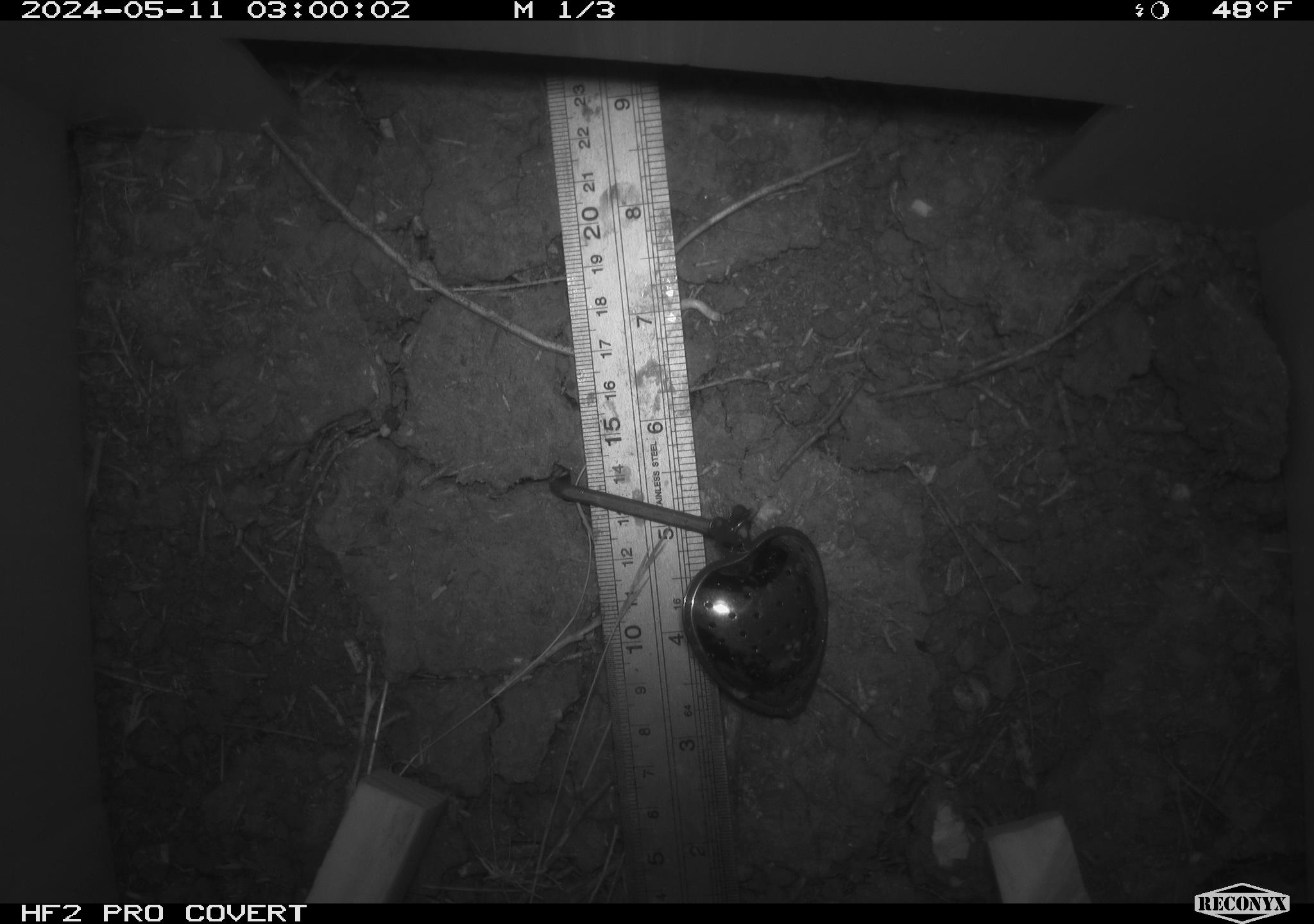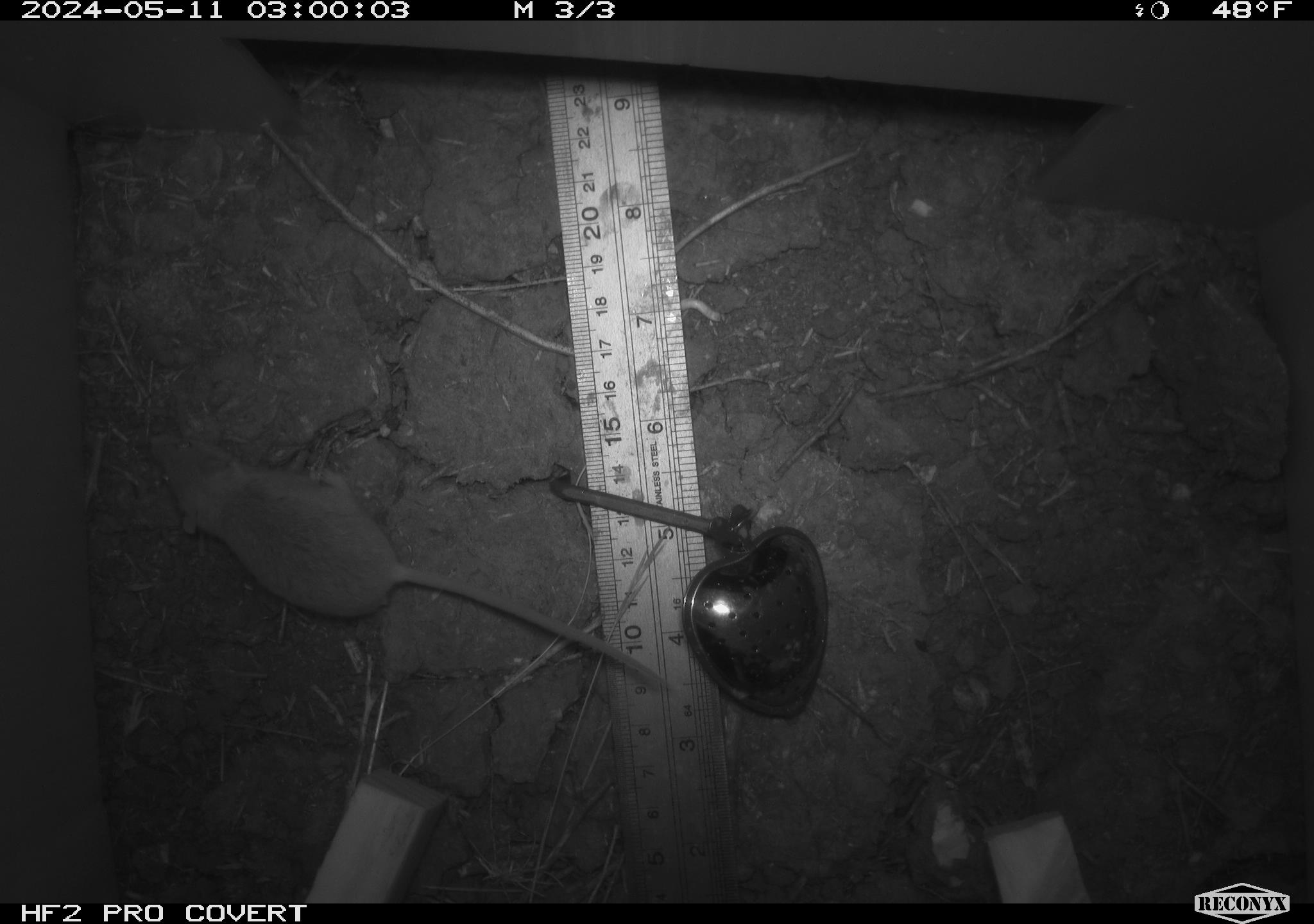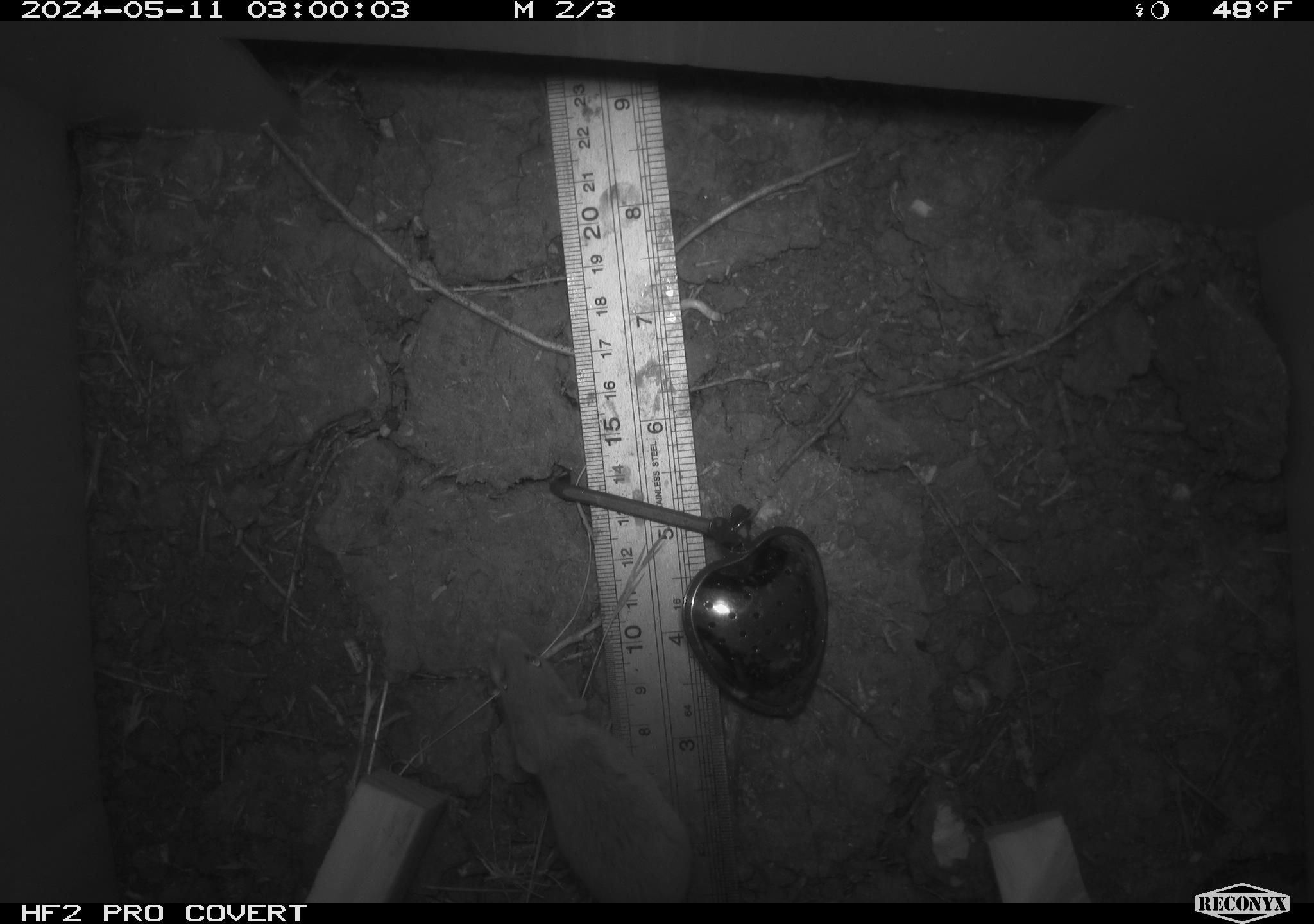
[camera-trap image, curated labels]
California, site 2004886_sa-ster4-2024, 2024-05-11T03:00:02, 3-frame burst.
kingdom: Animalia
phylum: Chordata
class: Mammalia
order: Rodentia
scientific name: Rodentia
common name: mouse species